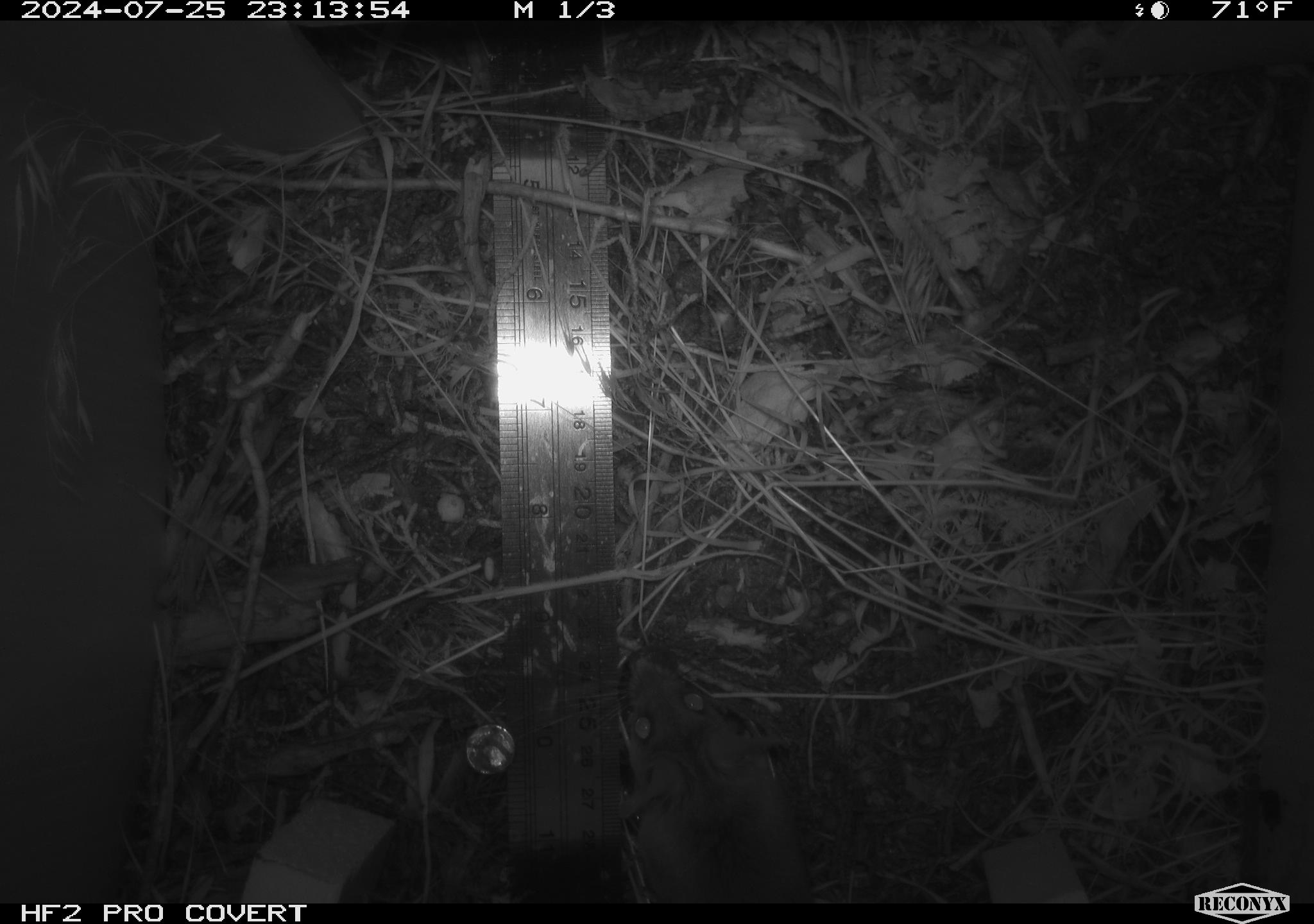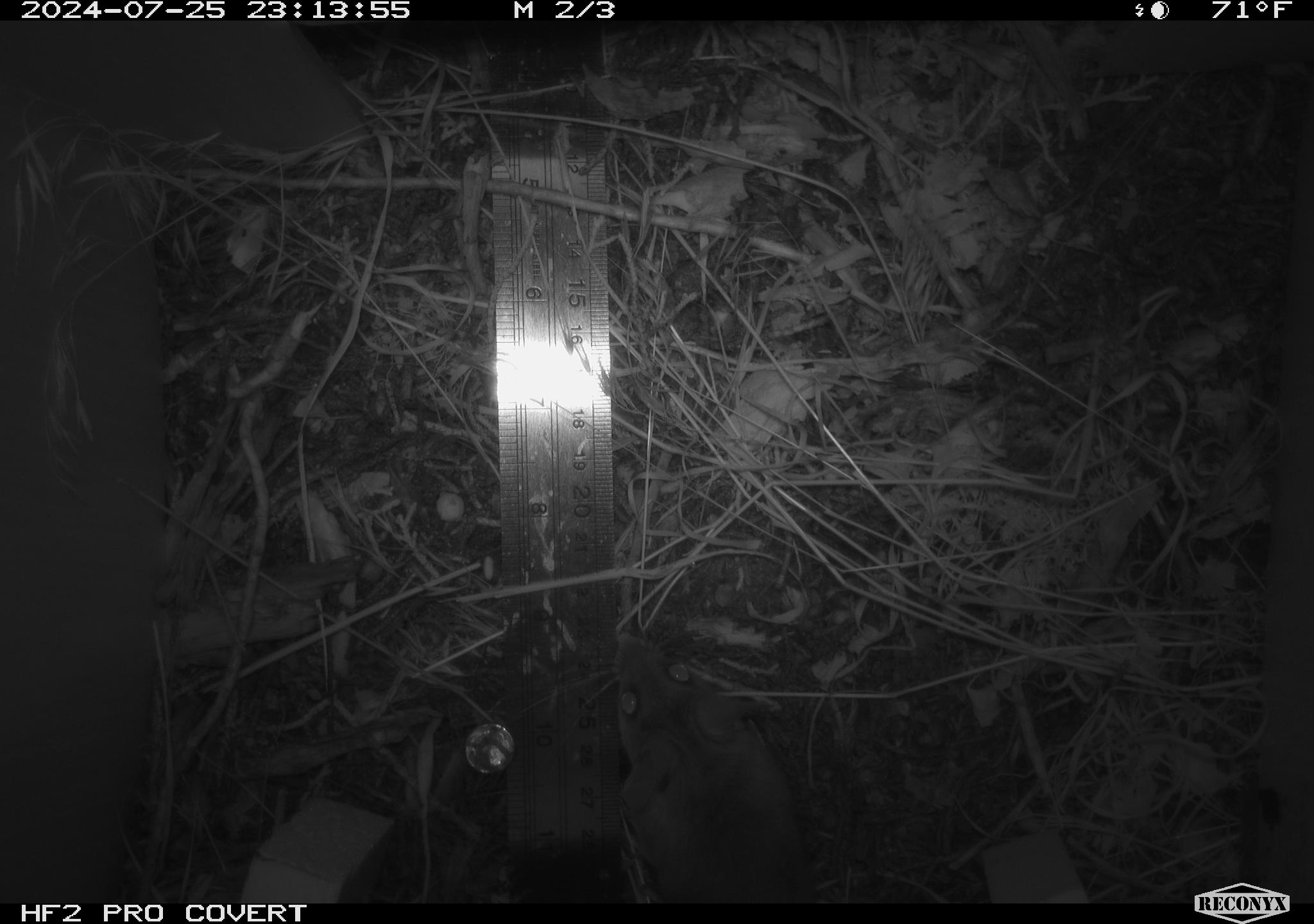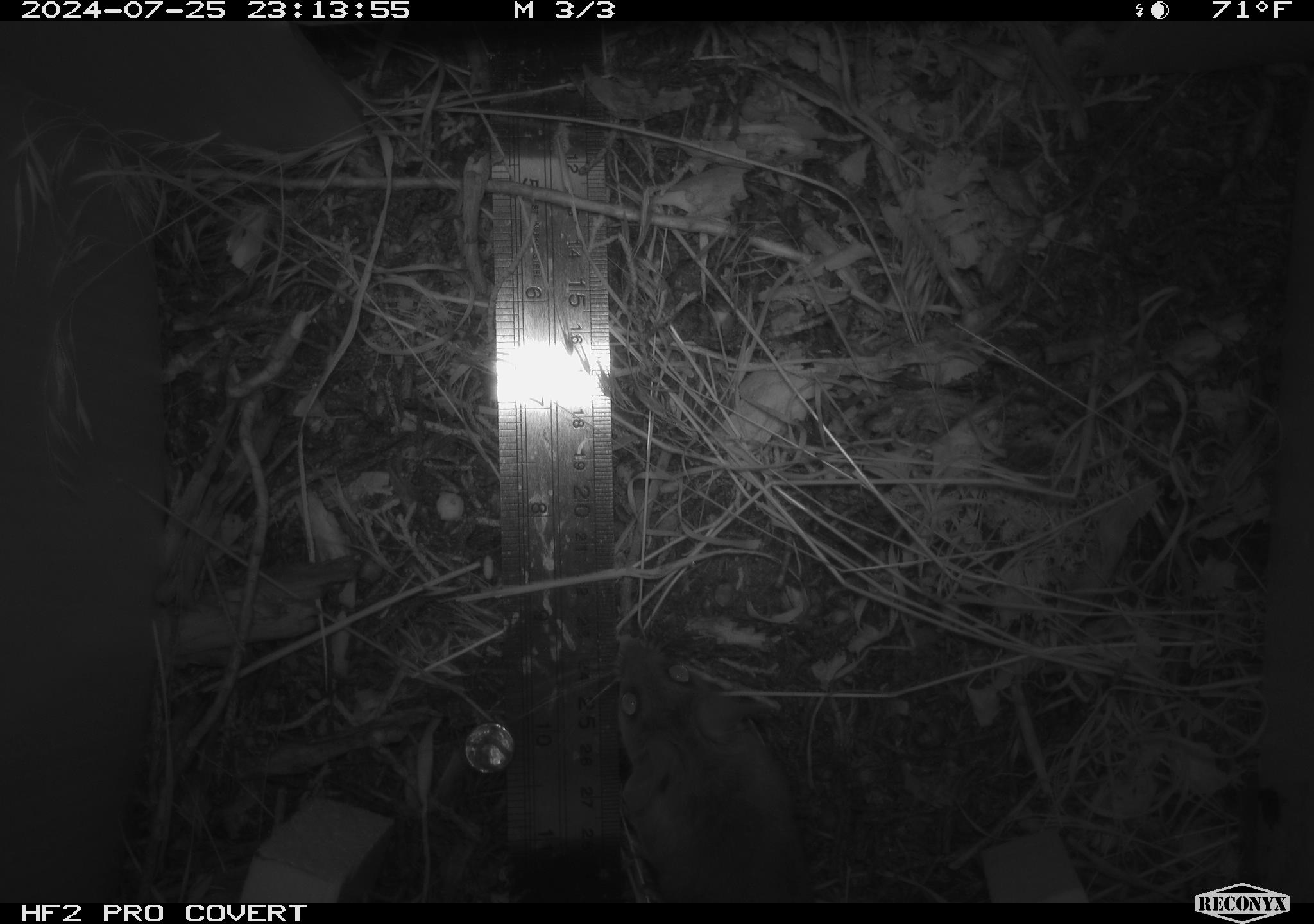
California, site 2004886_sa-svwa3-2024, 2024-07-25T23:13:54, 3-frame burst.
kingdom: Animalia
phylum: Chordata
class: Mammalia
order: Rodentia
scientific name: Rodentia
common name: mouse species